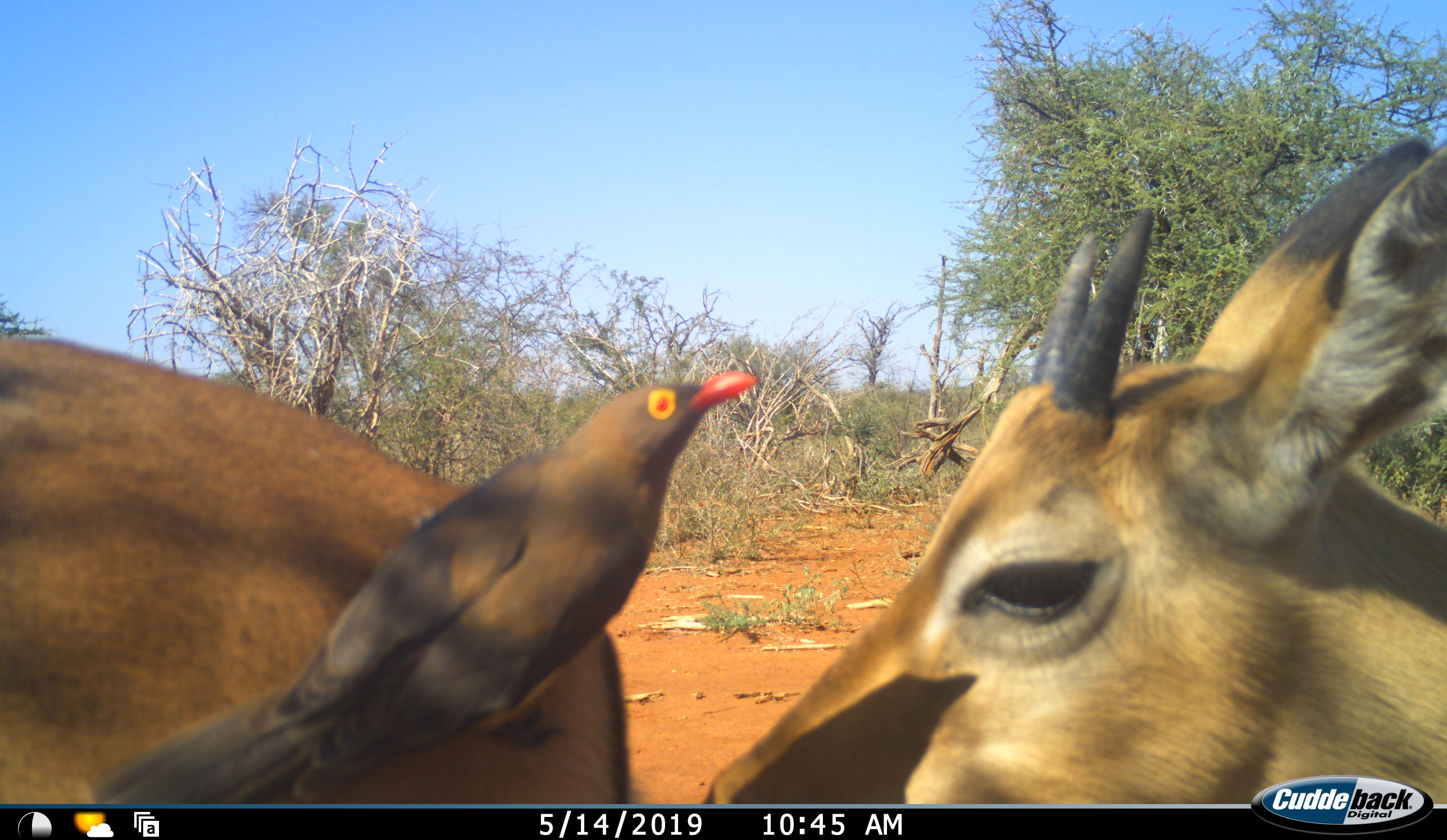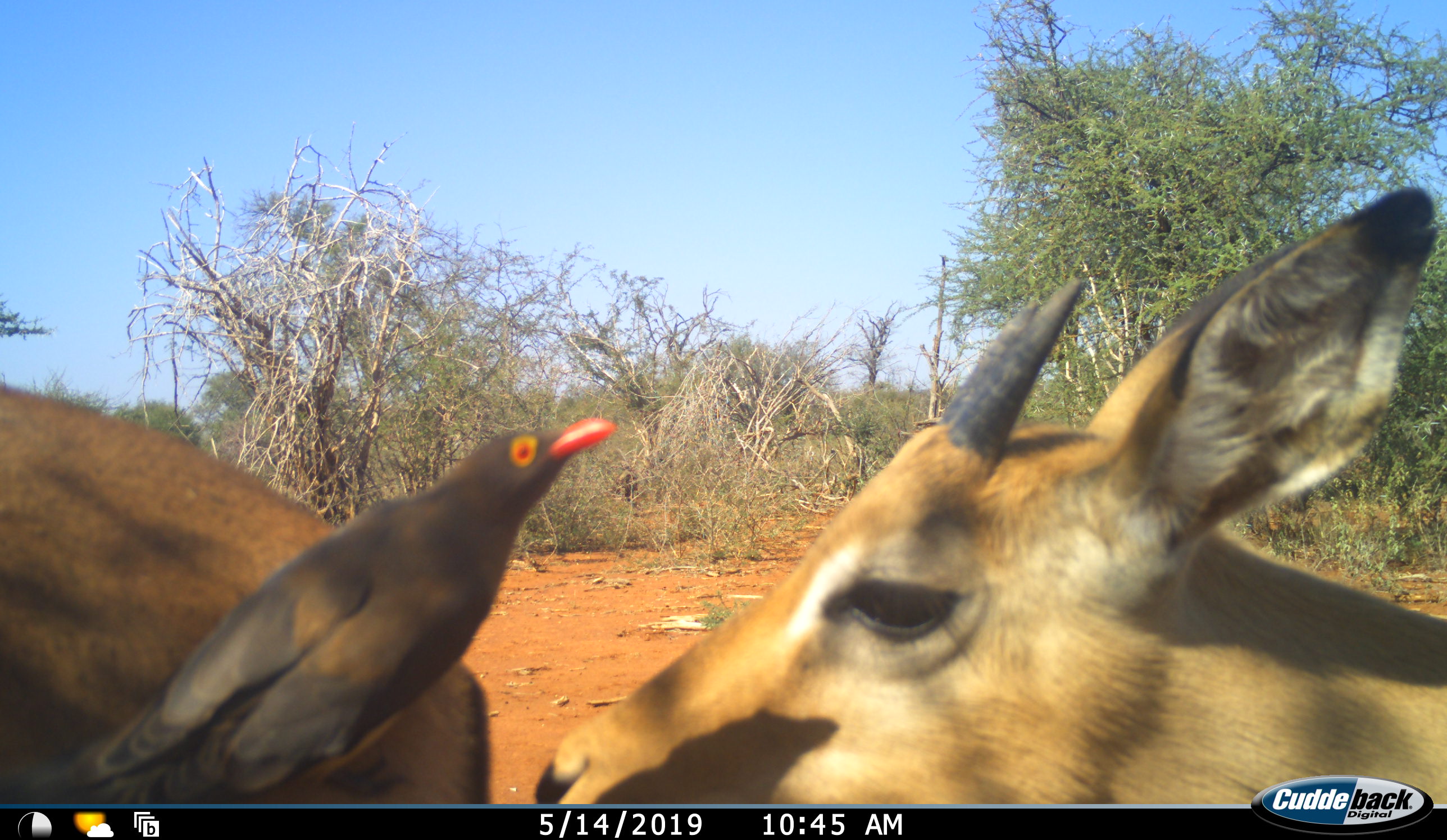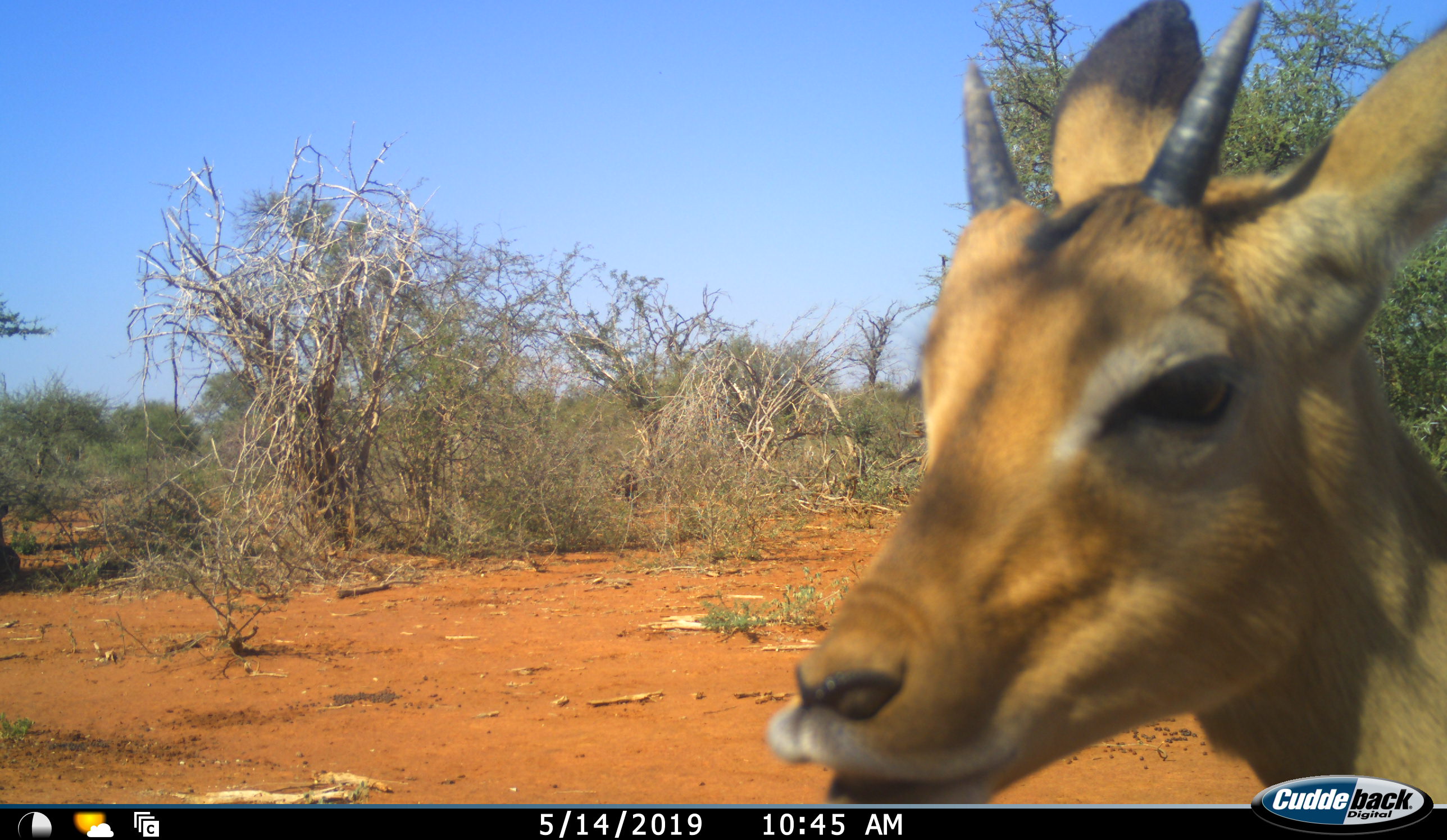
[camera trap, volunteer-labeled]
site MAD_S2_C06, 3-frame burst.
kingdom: Animalia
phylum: Chordata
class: Aves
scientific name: Aves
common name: bird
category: birdother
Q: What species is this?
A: Birdother (bird) (Aves).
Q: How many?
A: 1.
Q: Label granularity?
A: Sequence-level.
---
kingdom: Animalia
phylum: Chordata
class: Mammalia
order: Artiodactyla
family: Bovidae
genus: Aepyceros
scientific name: Aepyceros melampus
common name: impala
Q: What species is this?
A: Impala (Aepyceros melampus).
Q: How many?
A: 2.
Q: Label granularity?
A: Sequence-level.